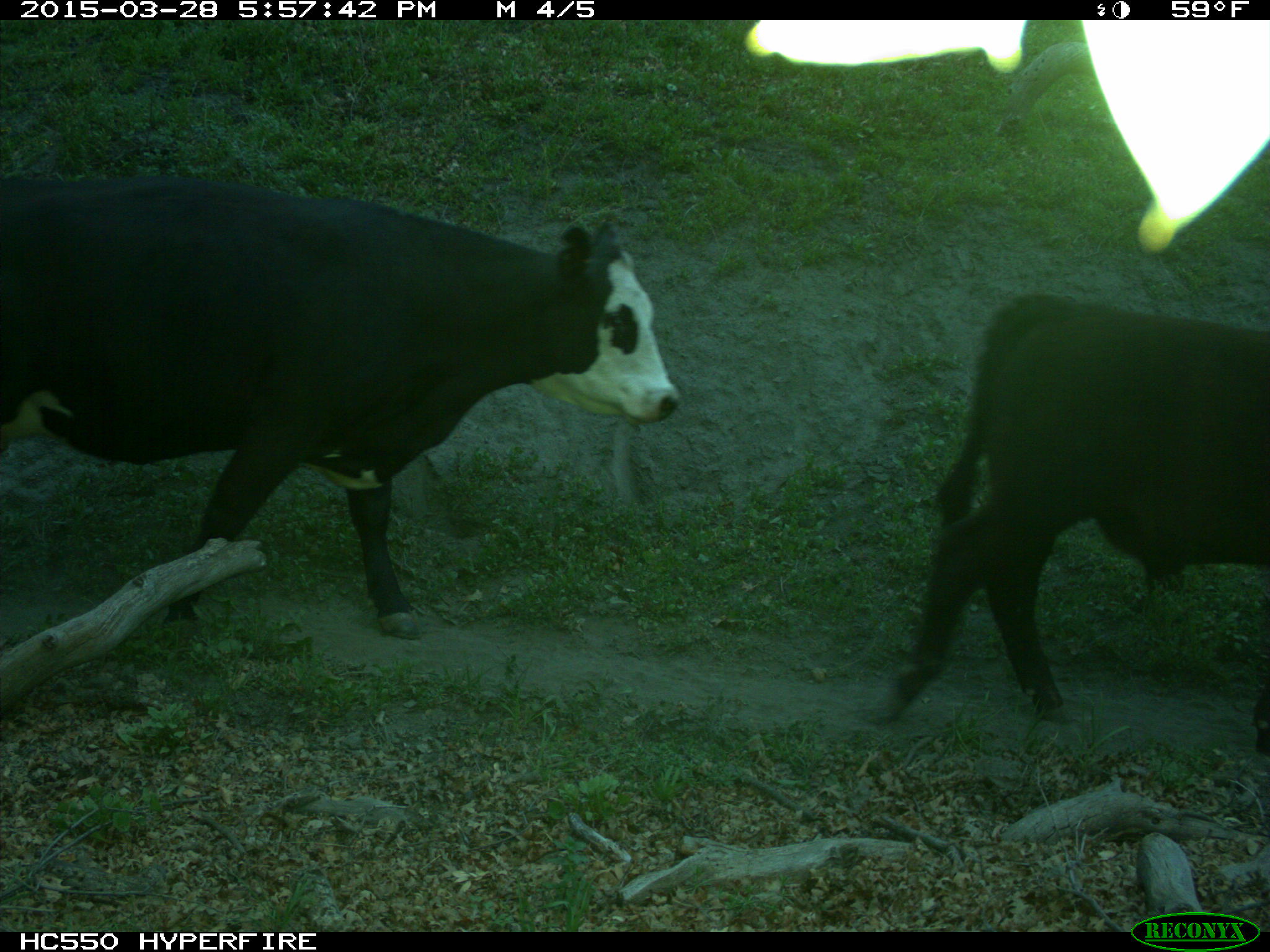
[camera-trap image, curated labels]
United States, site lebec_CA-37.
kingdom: Animalia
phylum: Chordata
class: Mammalia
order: Artiodactyla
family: Bovidae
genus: Bos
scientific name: Bos taurus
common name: domestic cow